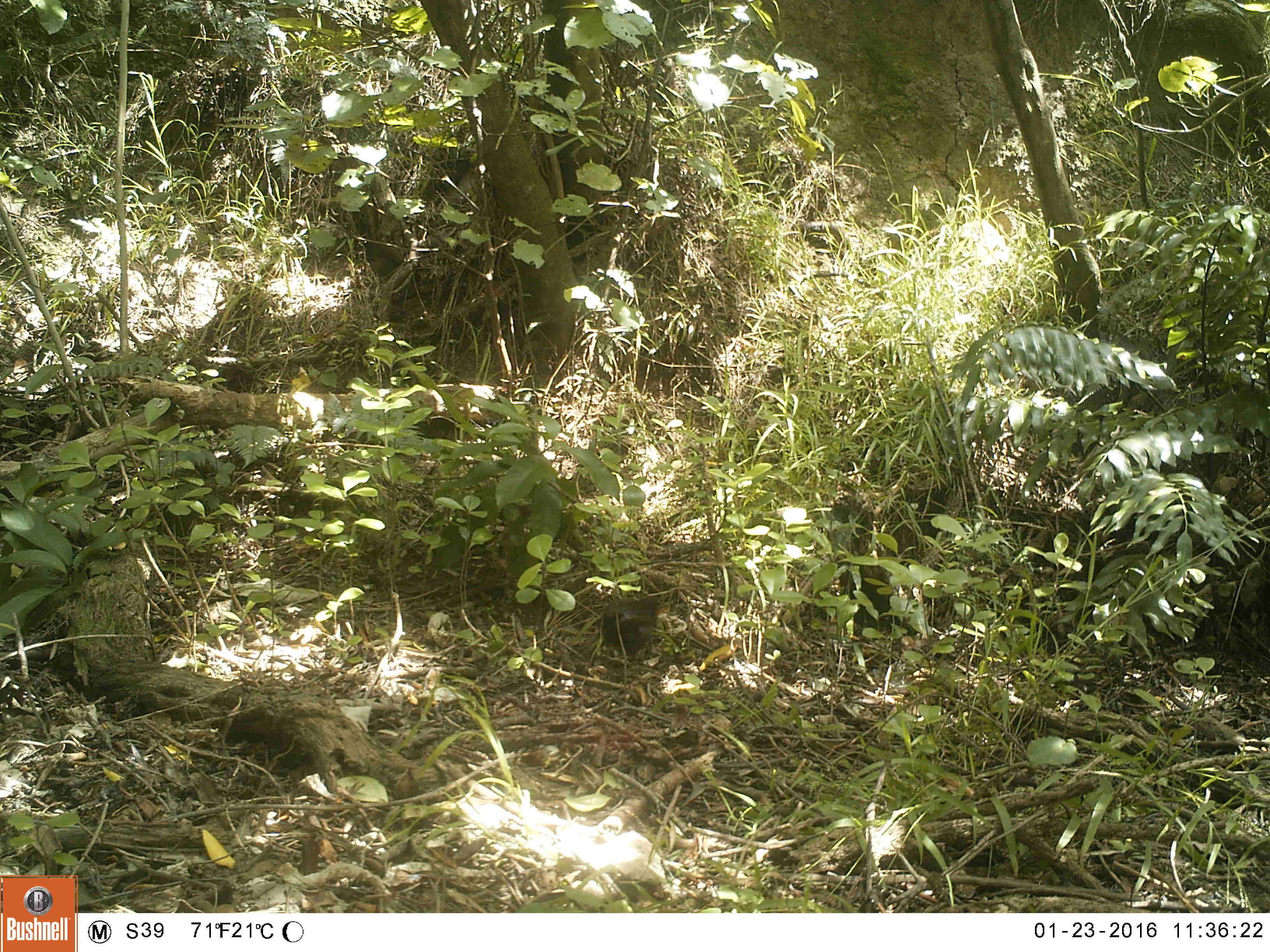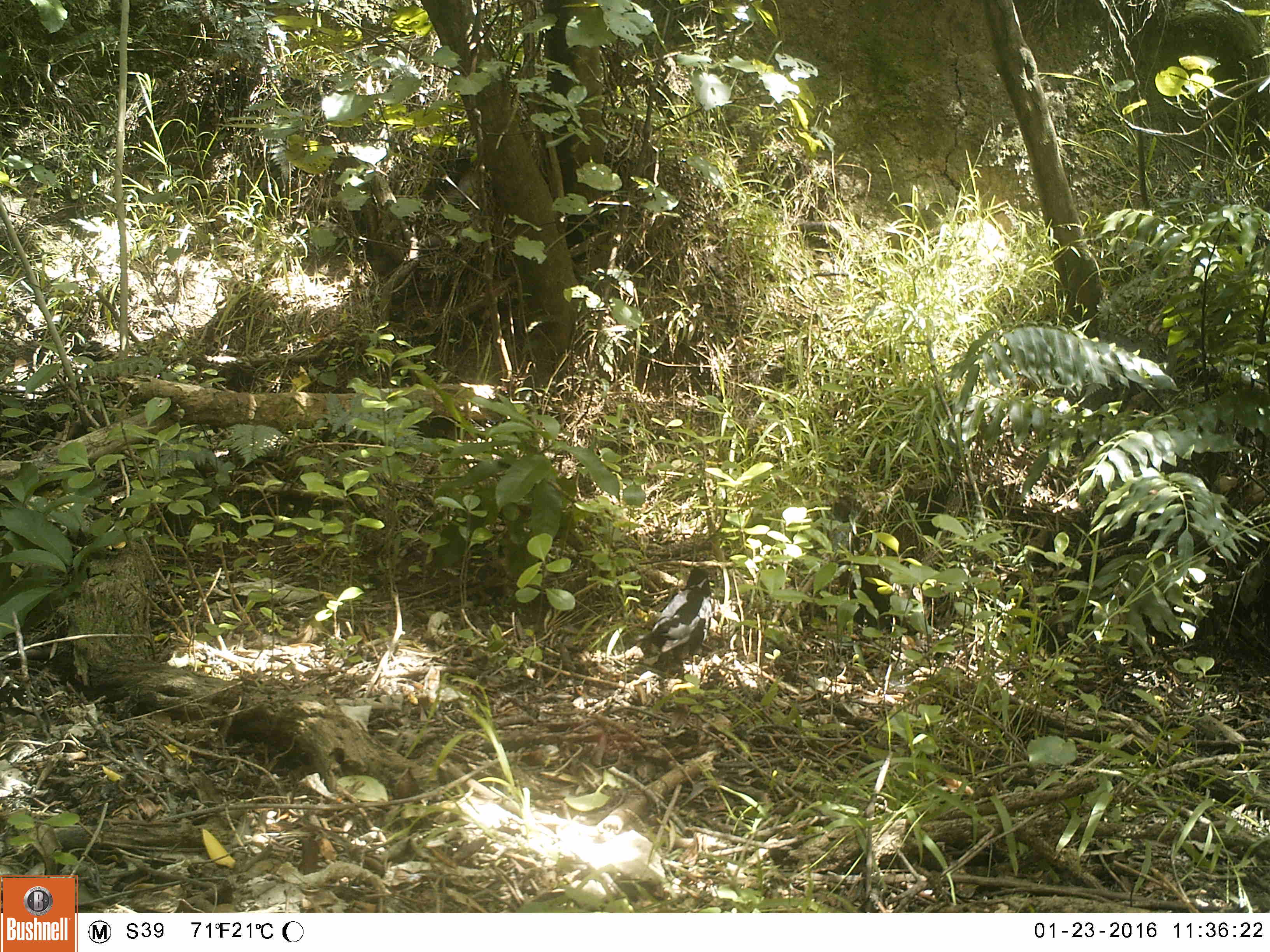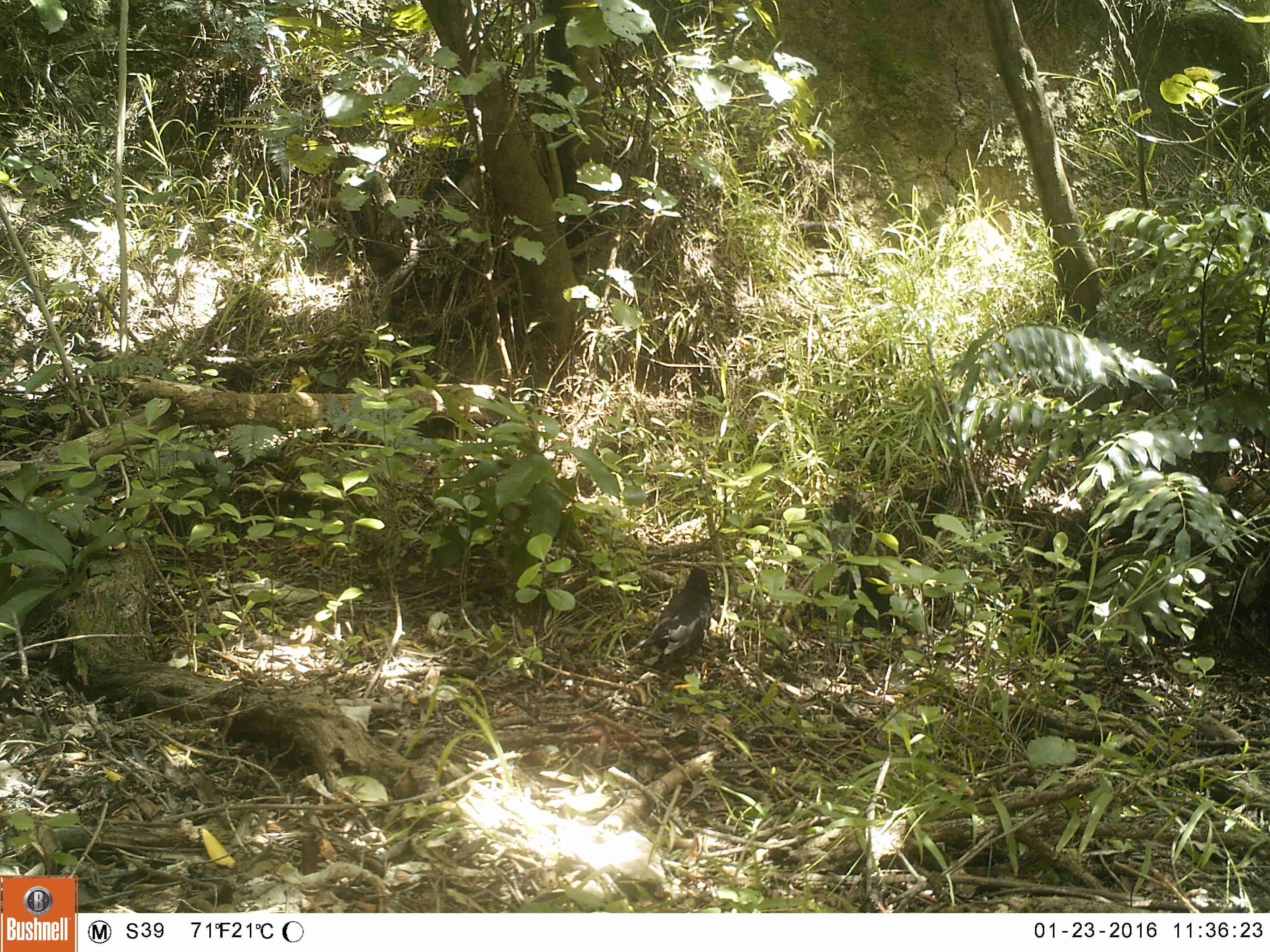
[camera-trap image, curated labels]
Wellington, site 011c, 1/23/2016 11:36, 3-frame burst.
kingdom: Animalia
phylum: Chordata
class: Aves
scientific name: Aves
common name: bird